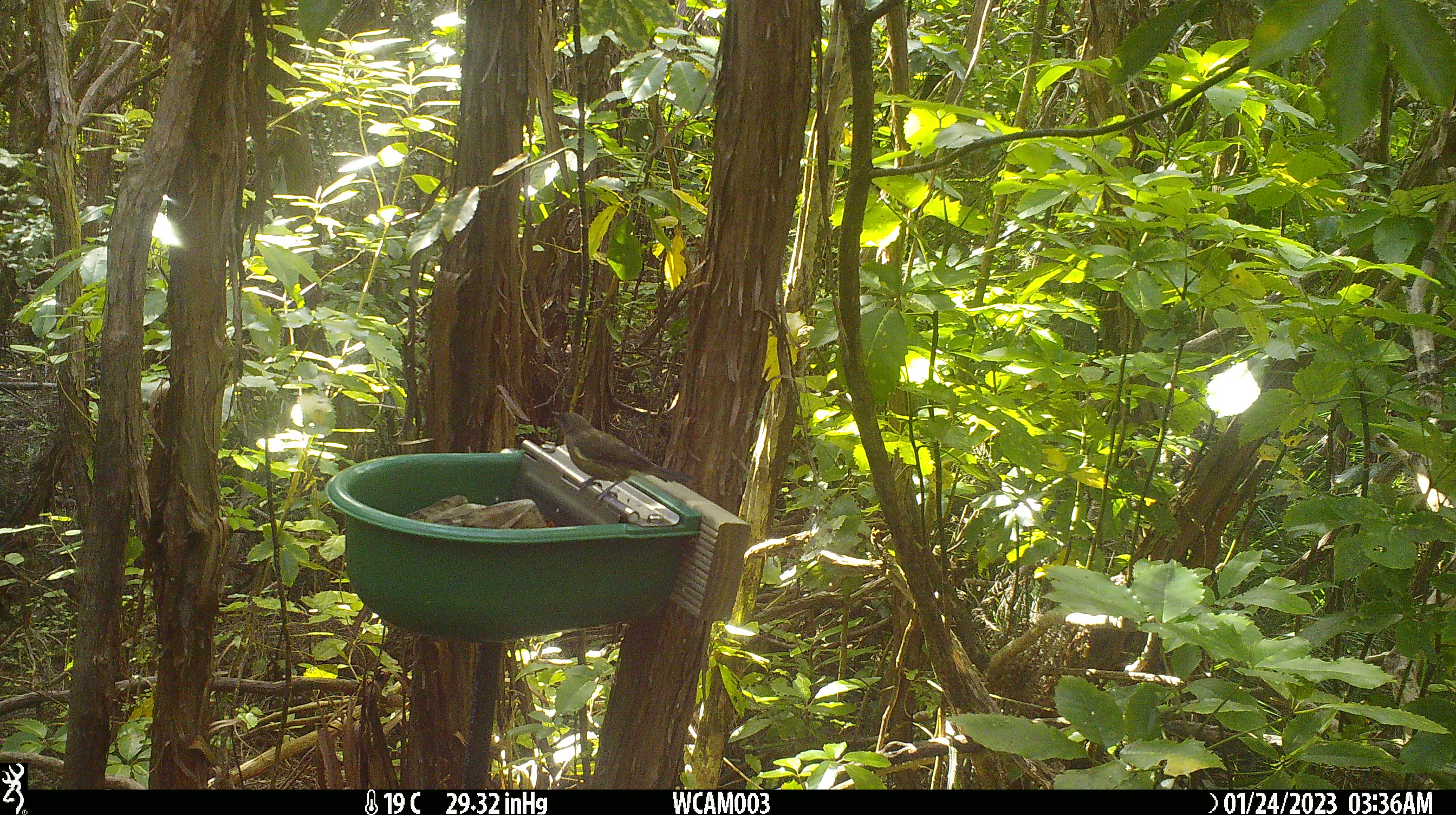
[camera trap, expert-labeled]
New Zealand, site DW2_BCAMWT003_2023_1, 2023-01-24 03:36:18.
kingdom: Animalia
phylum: Chordata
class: Aves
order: Passeriformes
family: Meliphagidae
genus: Anthornis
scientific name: Anthornis melanura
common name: new zealand bellbird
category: bellbird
Bellbird (new zealand bellbird) (Anthornis melanura).